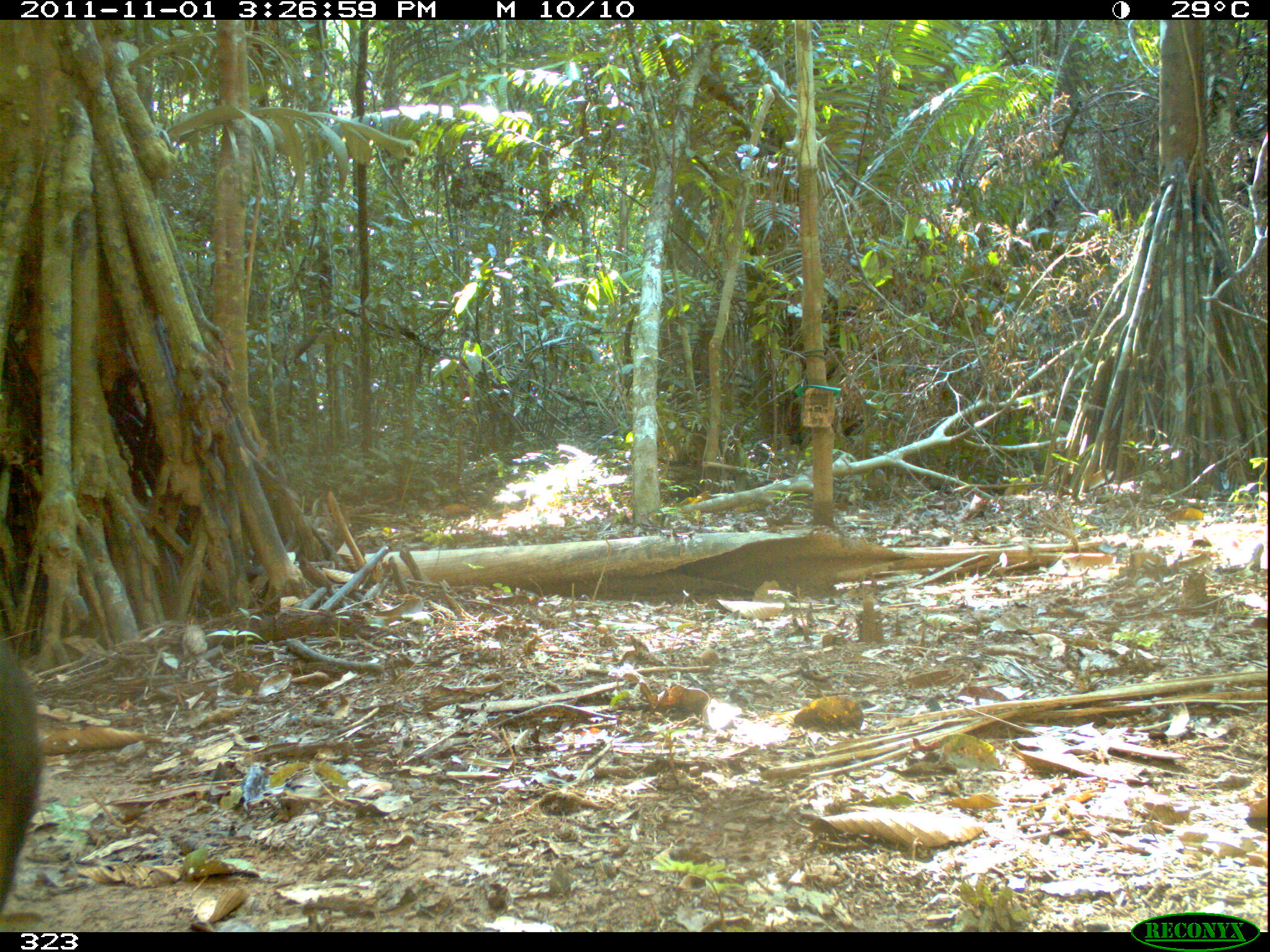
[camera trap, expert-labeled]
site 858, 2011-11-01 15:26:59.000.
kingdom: Animalia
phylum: Chordata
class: Mammalia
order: Artiodactyla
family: Tayassuidae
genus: Tayassu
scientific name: Tayassu pecari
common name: white-lipped peccary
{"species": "Tayassu pecari (white-lipped peccary)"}